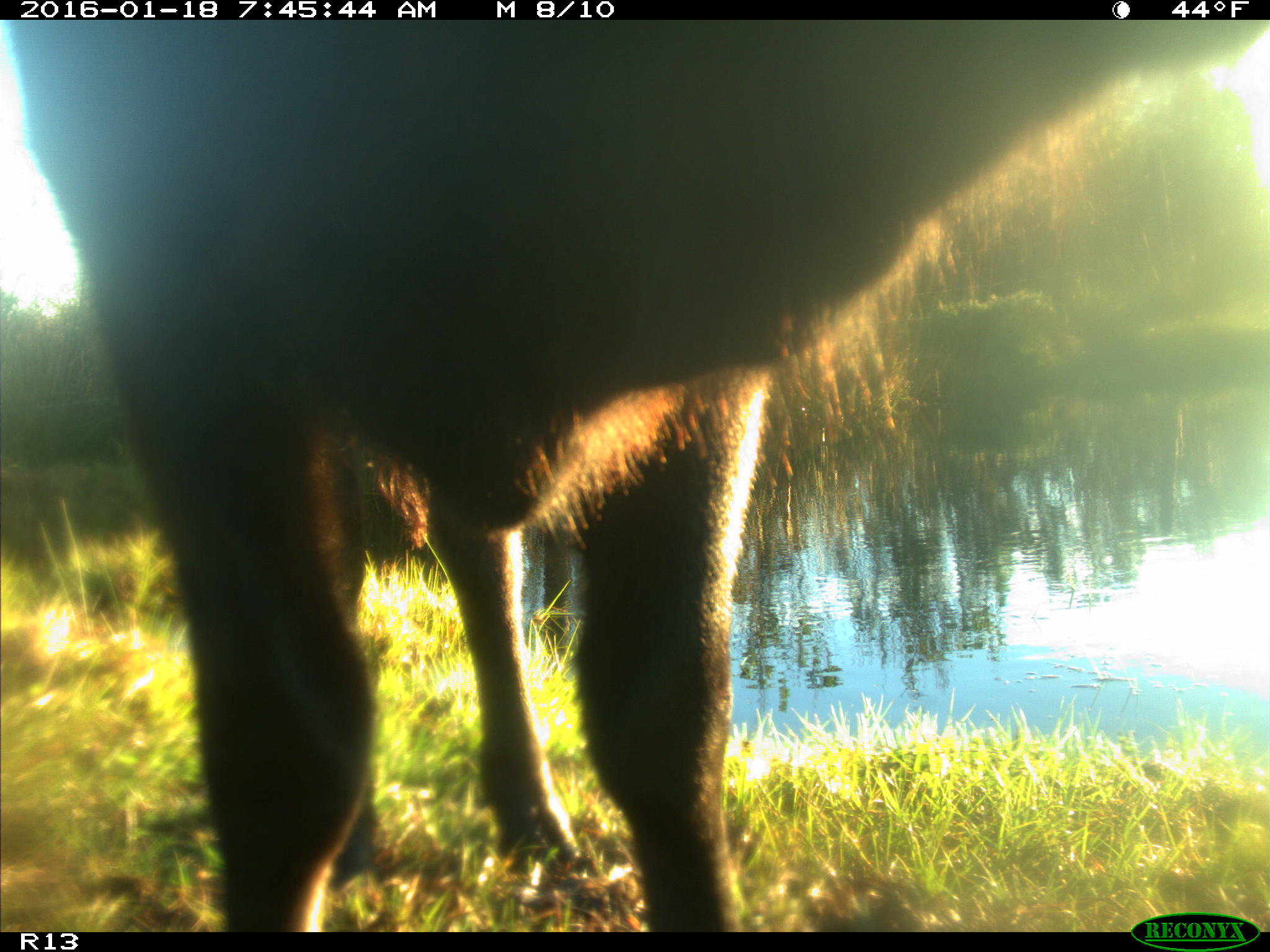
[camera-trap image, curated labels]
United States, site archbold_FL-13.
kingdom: Animalia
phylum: Chordata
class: Mammalia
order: Artiodactyla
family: Bovidae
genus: Bos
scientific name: Bos taurus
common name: domestic cow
Bos taurus (domestic cow).